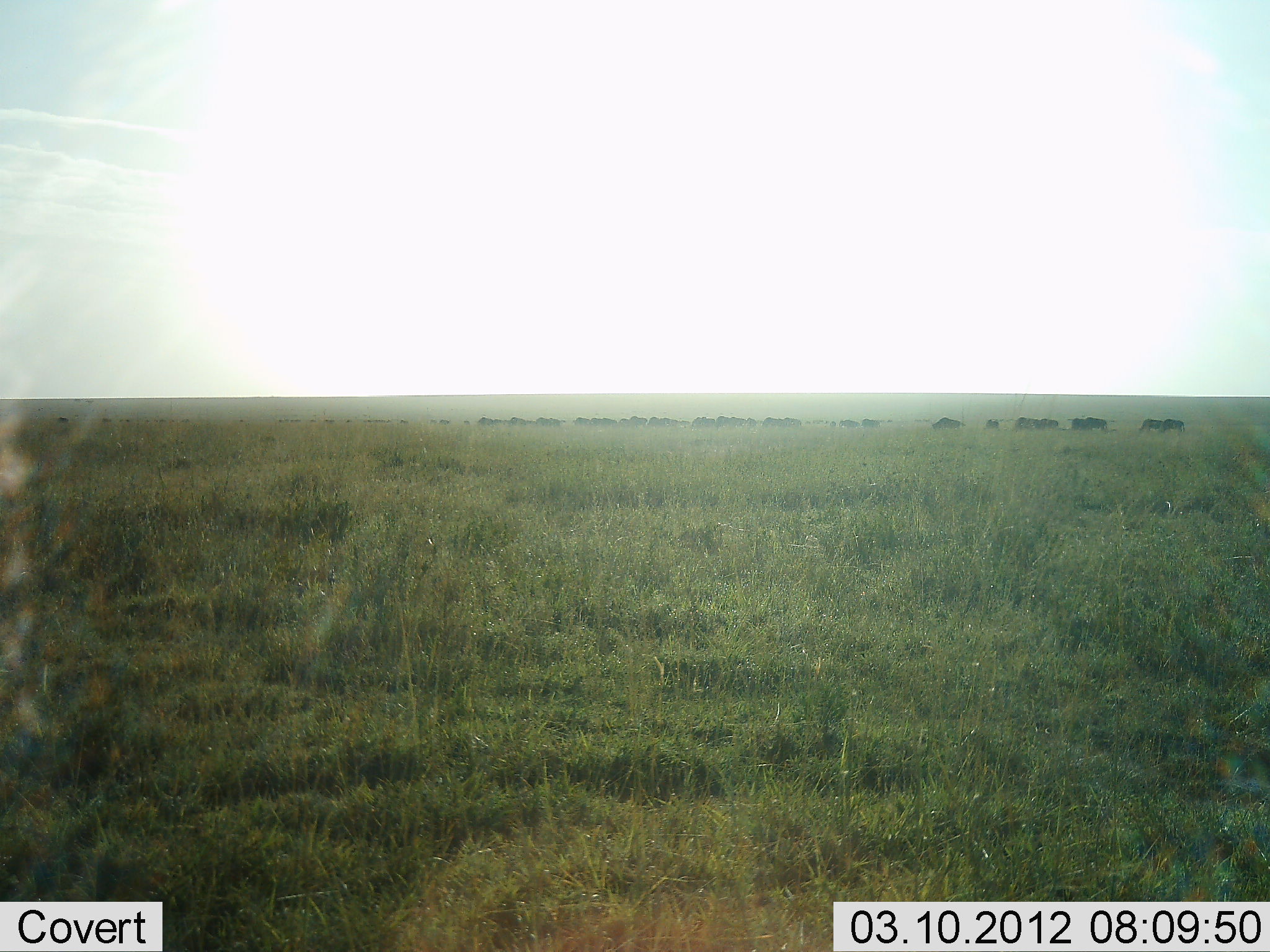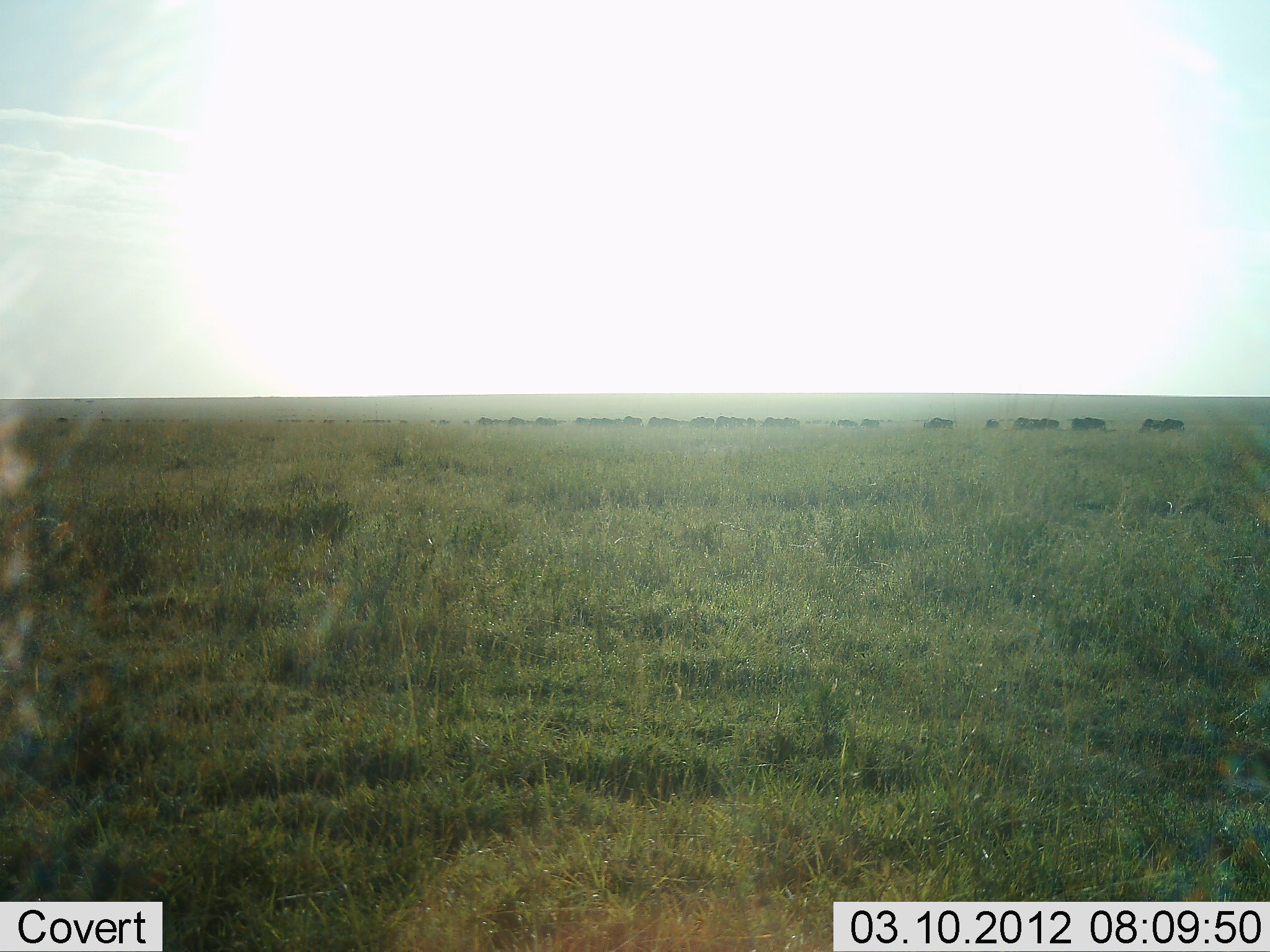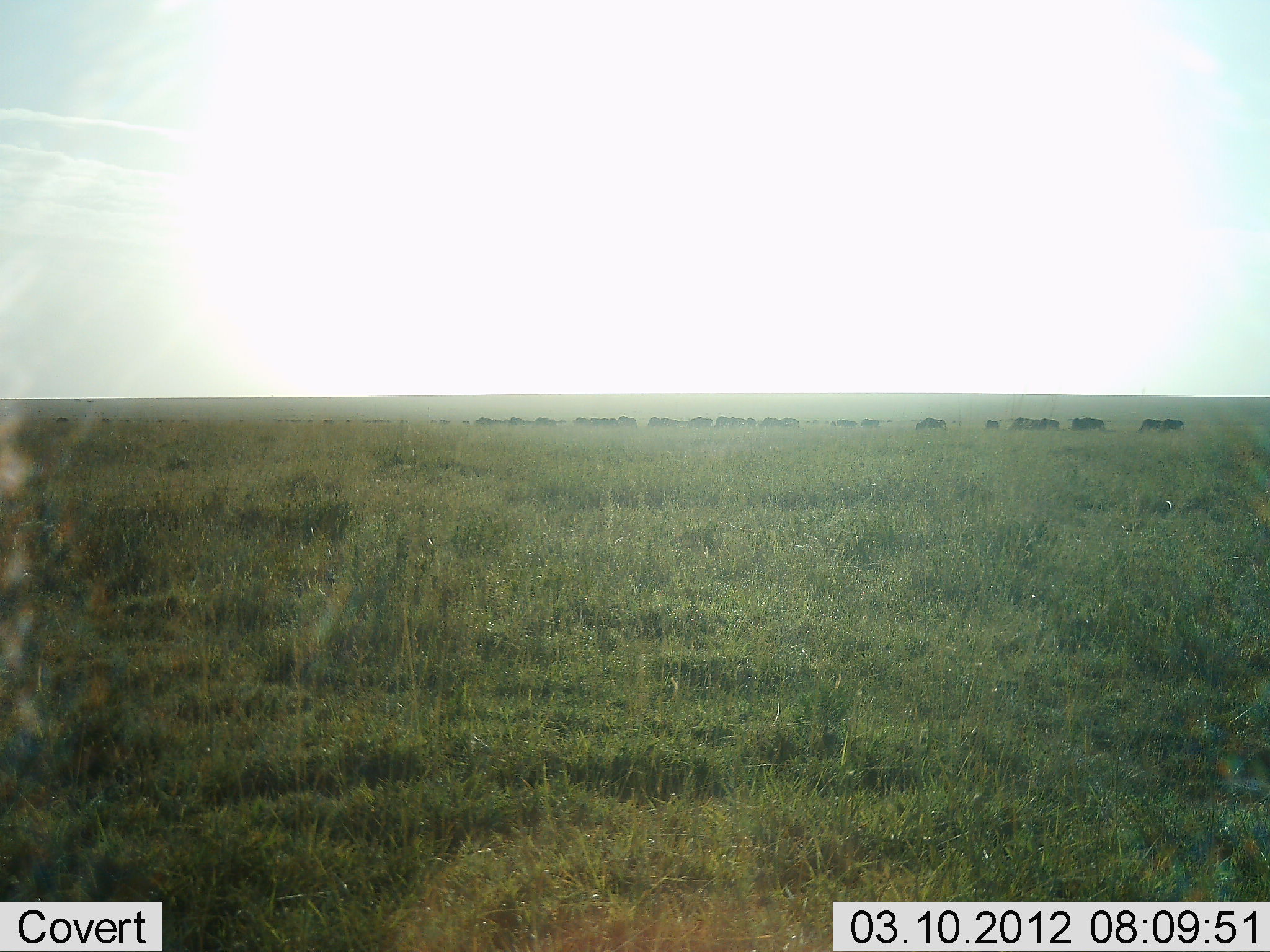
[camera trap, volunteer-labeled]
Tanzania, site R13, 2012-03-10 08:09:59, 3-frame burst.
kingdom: Animalia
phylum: Chordata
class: Mammalia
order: Artiodactyla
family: Bovidae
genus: Connochaetes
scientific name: Connochaetes taurinus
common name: blue wildebeest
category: wildebeest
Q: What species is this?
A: Wildebeest (blue wildebeest) (Connochaetes taurinus).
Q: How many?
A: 11-50.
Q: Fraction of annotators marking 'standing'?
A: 35%.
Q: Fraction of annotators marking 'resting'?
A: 0%.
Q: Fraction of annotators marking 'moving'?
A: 76%.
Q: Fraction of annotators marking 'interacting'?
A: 0%.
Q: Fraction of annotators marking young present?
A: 0%.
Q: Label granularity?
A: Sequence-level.